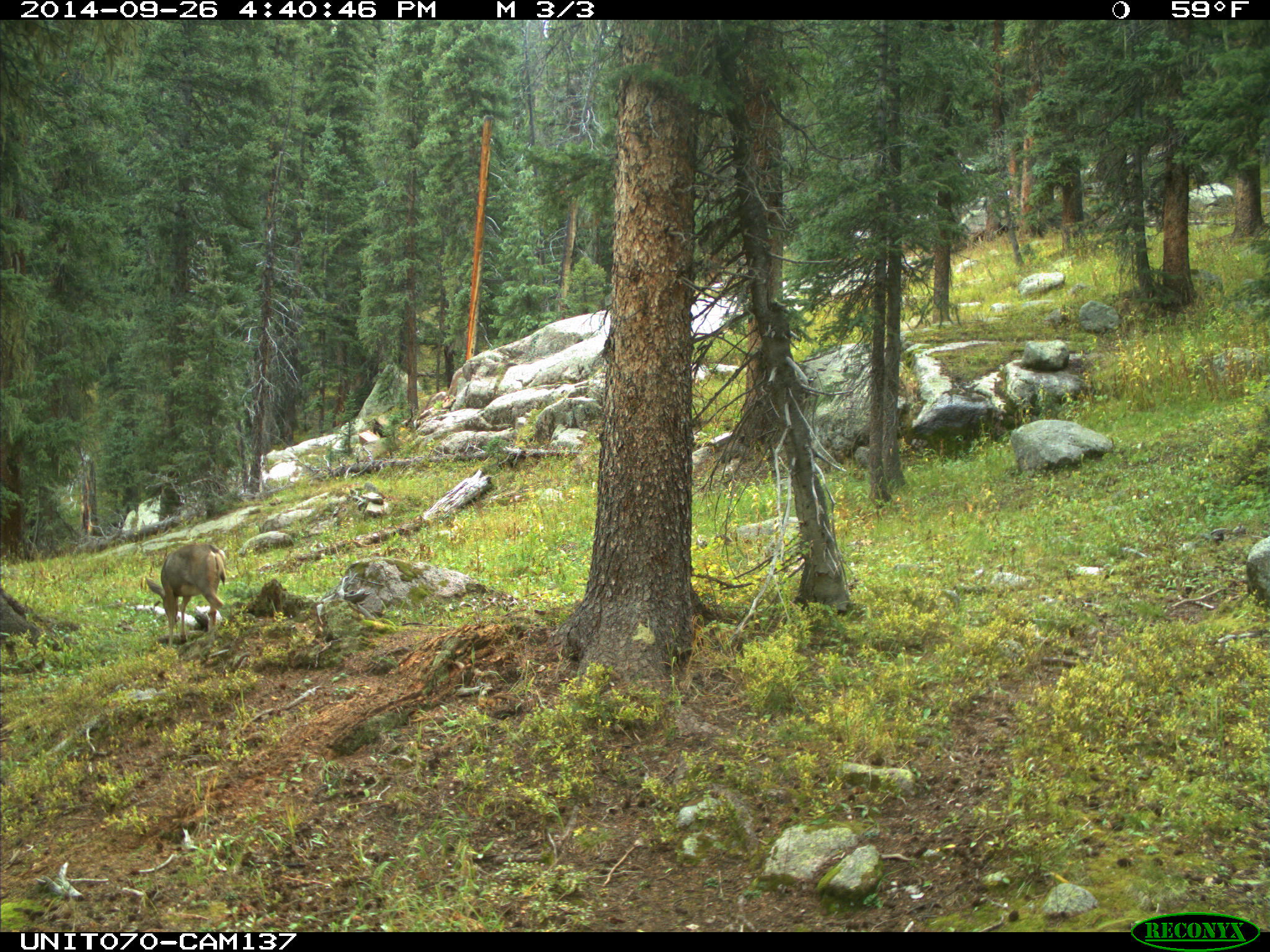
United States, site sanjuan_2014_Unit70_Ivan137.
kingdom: Animalia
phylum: Chordata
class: Mammalia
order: Artiodactyla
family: Cervidae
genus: Odocoileus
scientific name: Odocoileus hemionus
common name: mule deer